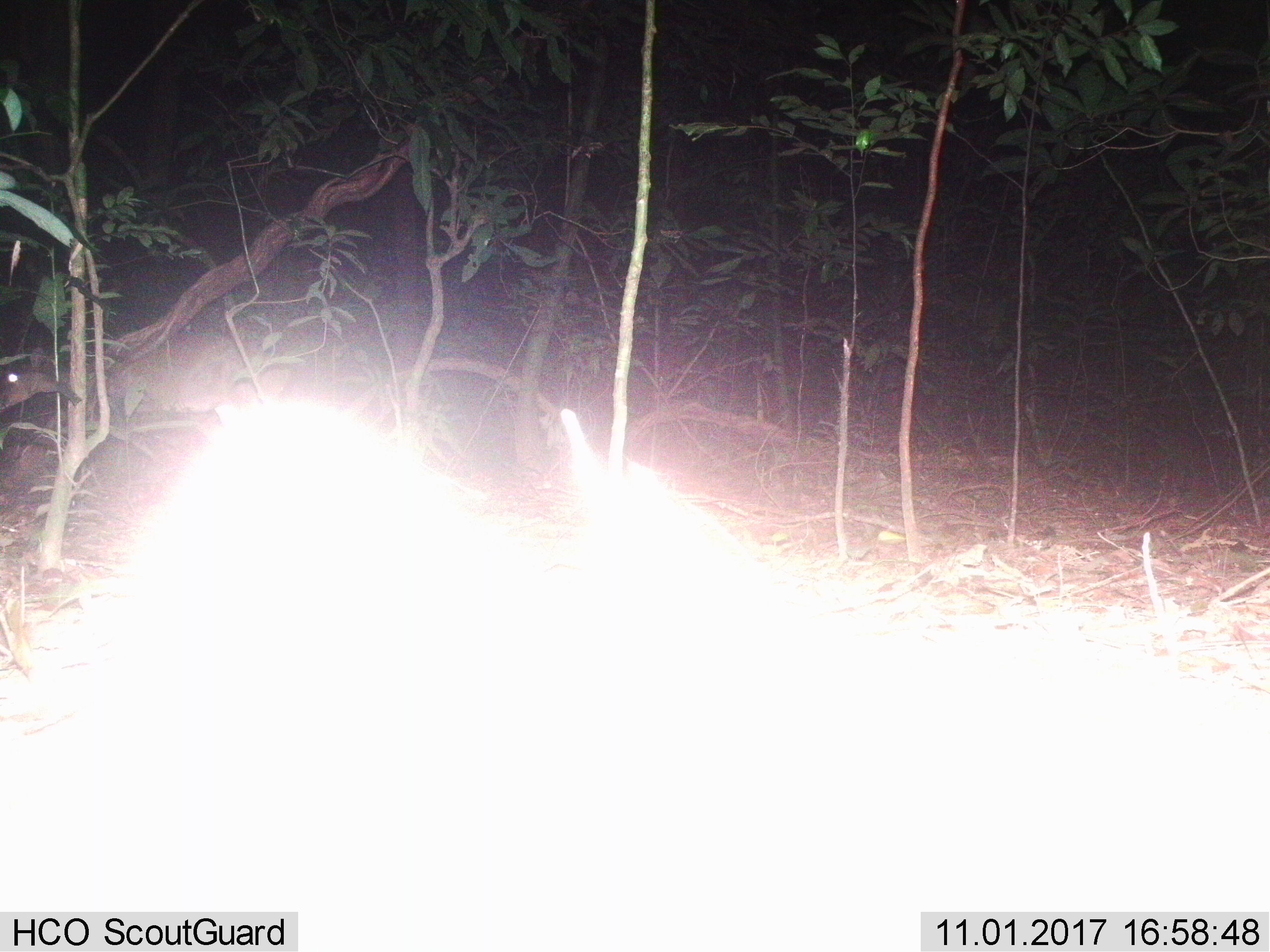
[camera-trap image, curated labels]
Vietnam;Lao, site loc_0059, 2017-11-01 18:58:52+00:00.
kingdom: Animalia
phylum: Chordata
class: Mammalia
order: Artiodactyla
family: Cervidae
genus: Muntiacus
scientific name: Muntiacus vuquangensis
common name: large-antlered muntjac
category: large antlered muntjac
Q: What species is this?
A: Large antlered muntjac (large-antlered muntjac) (Muntiacus vuquangensis).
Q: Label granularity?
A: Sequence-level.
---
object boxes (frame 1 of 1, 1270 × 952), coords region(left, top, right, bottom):
large antlered muntjac: region(0, 339, 291, 413)